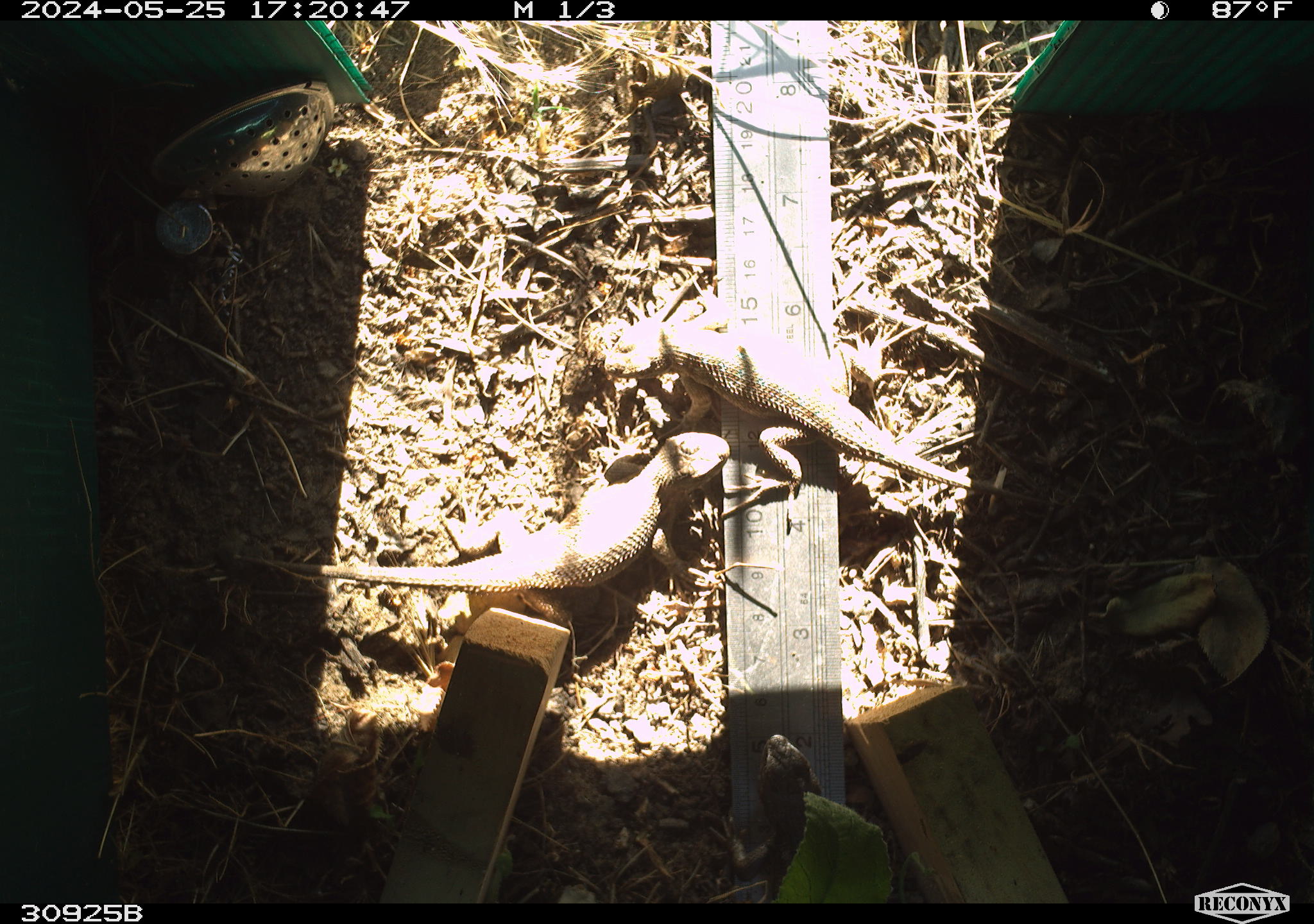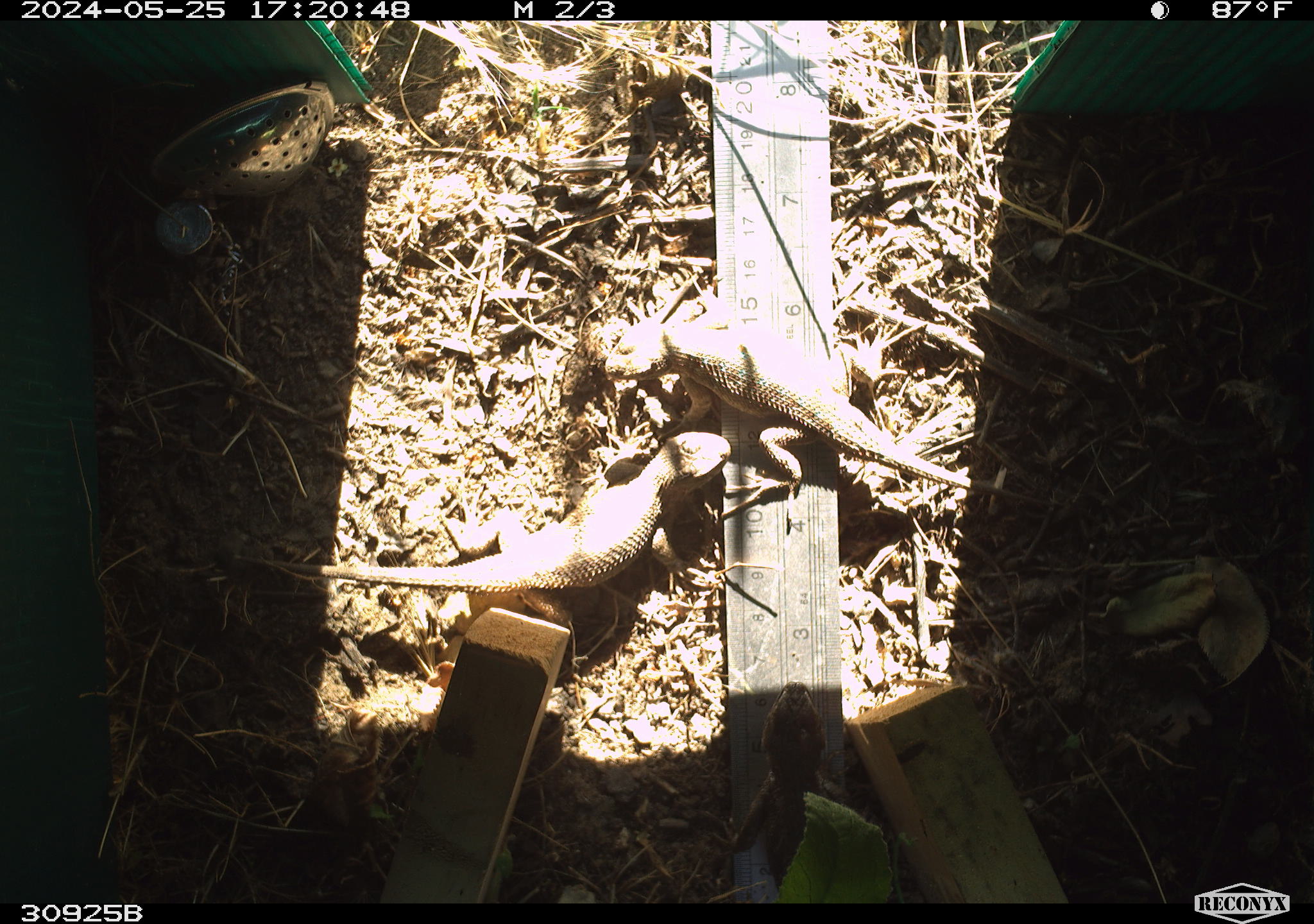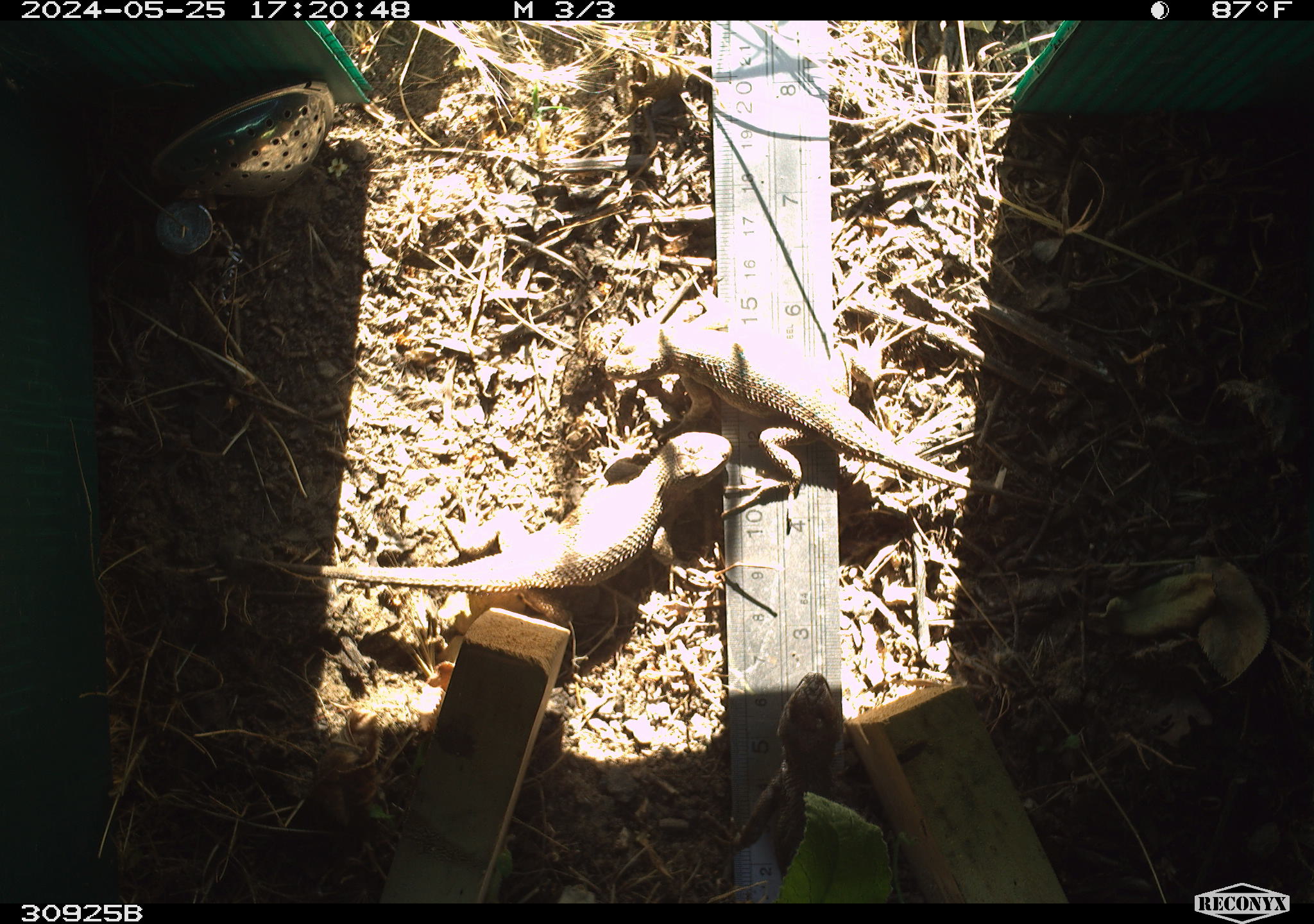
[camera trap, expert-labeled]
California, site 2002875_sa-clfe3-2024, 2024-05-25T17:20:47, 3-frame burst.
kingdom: Animalia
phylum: Chordata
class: Reptilia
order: Squamata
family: Phrynosomatidae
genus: Sceloporus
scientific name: Sceloporus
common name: spiny lizards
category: sceloporus species